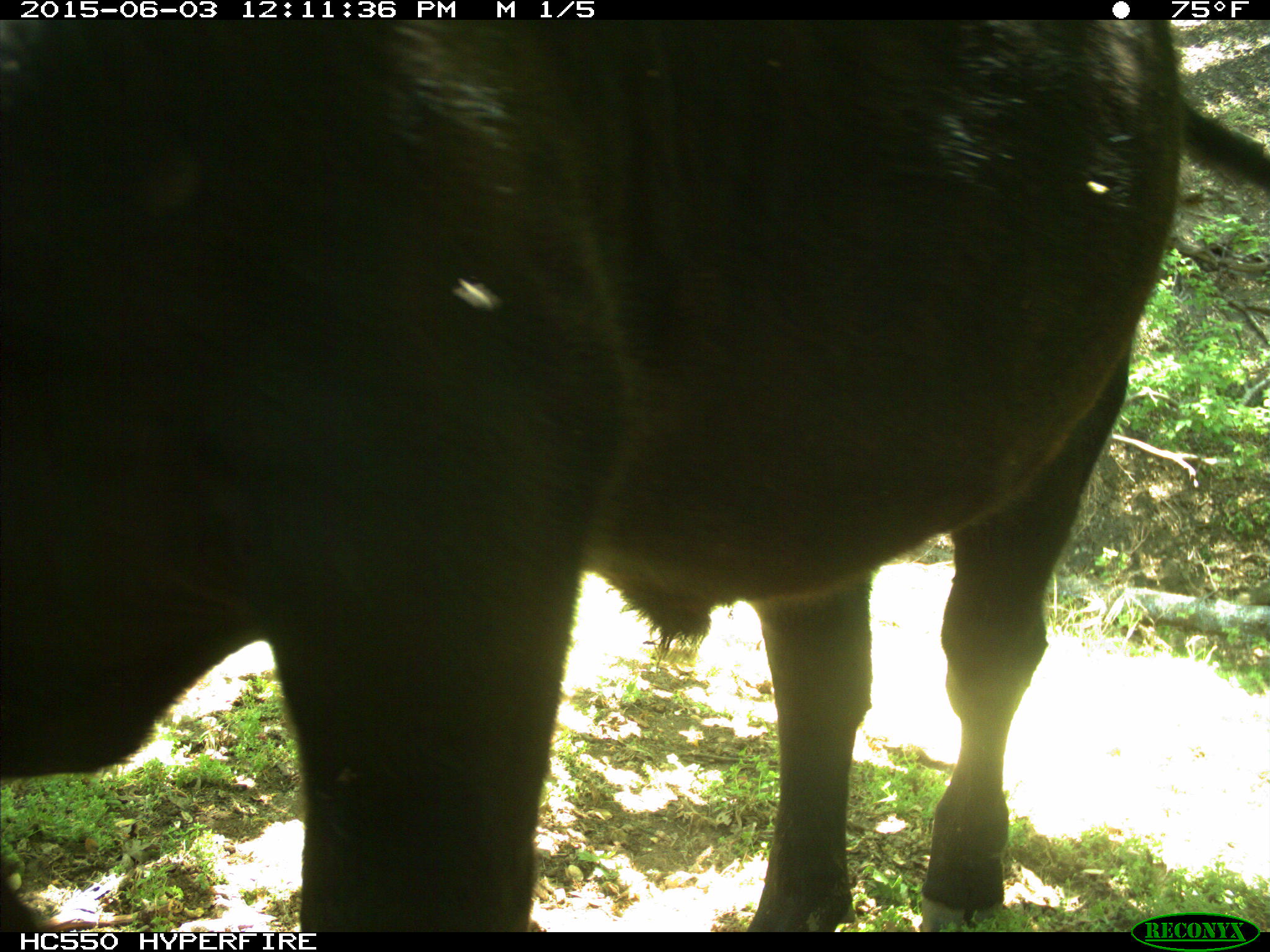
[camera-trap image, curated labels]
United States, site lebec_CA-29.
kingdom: Animalia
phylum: Chordata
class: Mammalia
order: Artiodactyla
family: Bovidae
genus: Bos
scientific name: Bos taurus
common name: domestic cow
Bos taurus (domestic cow).